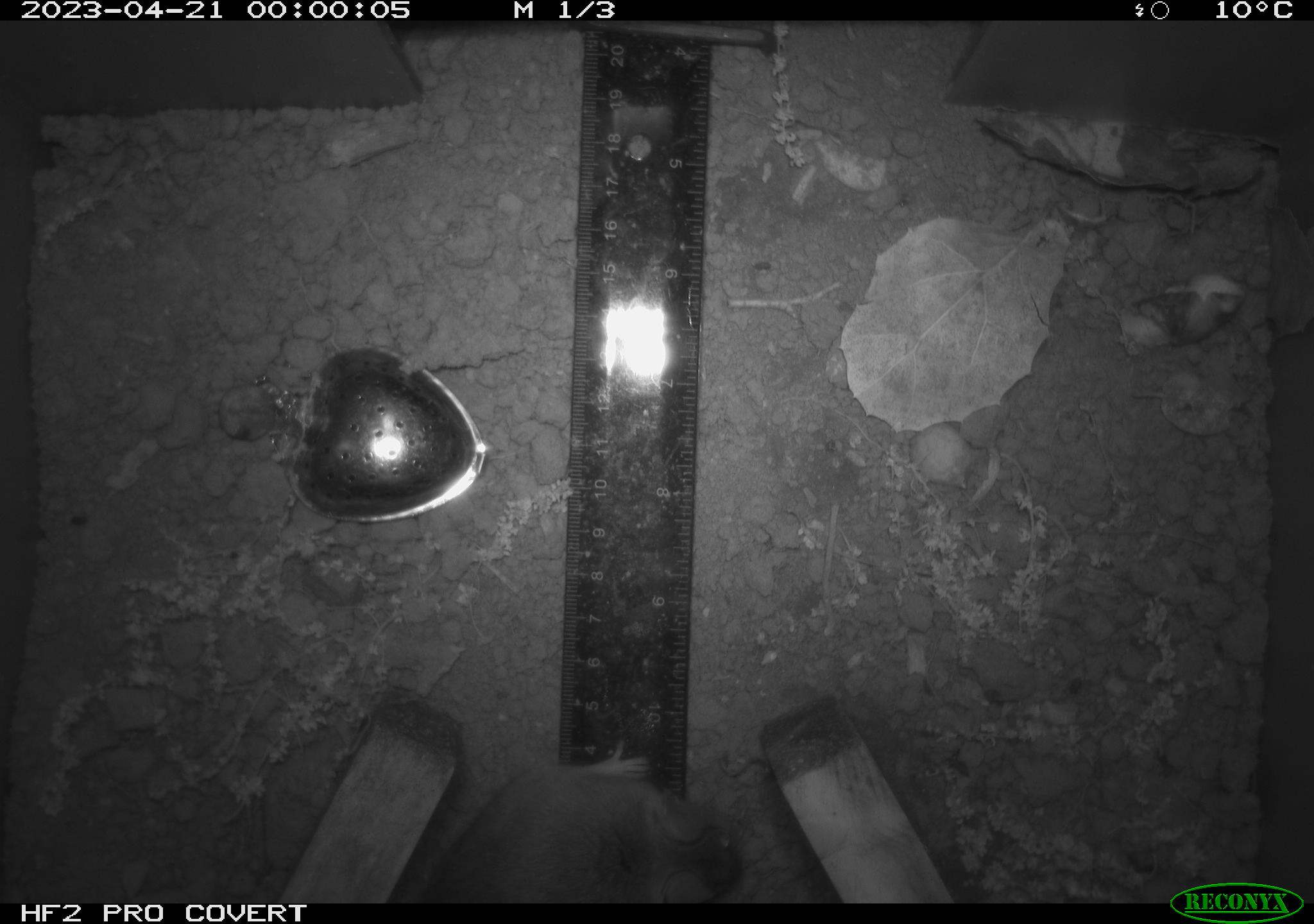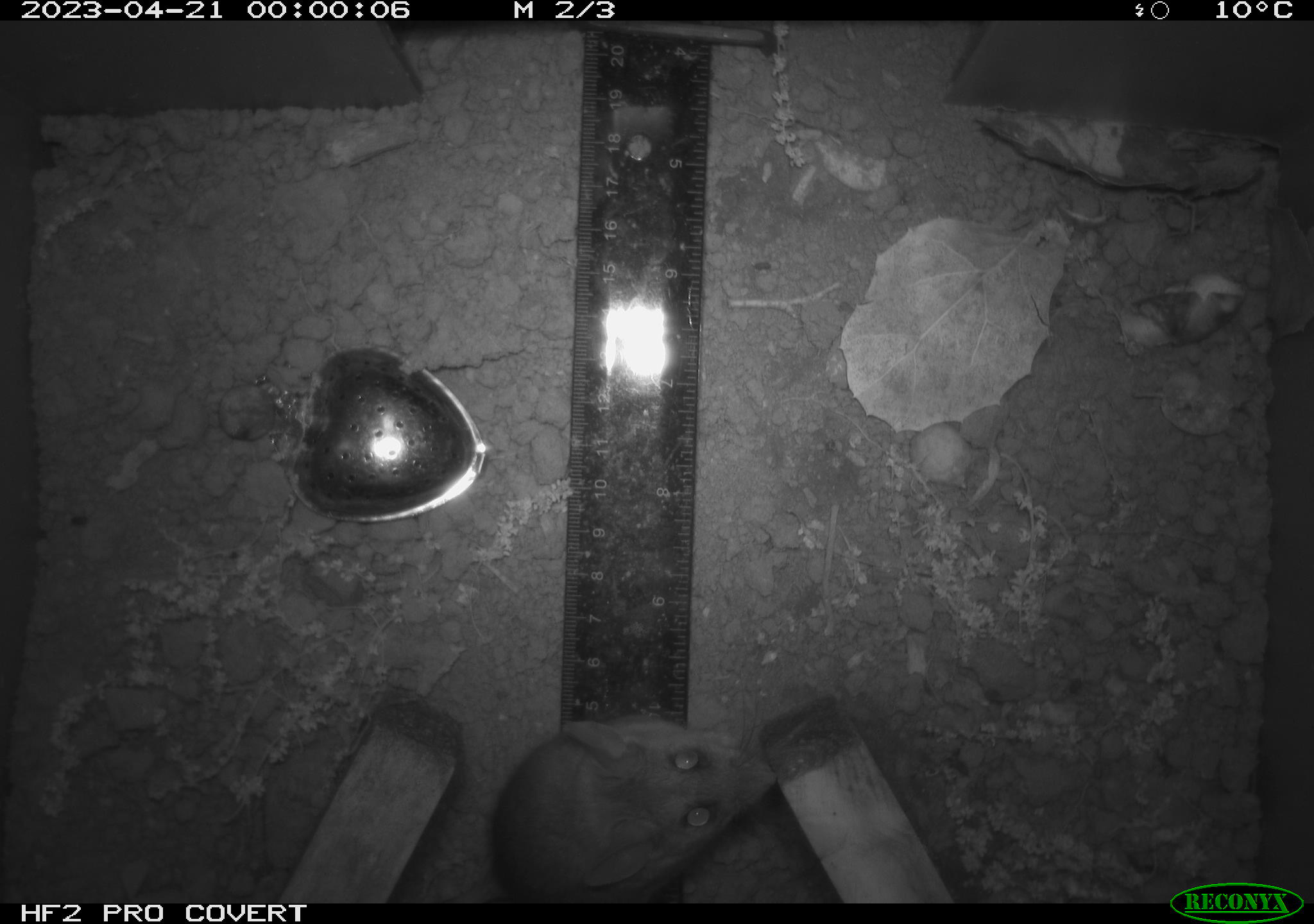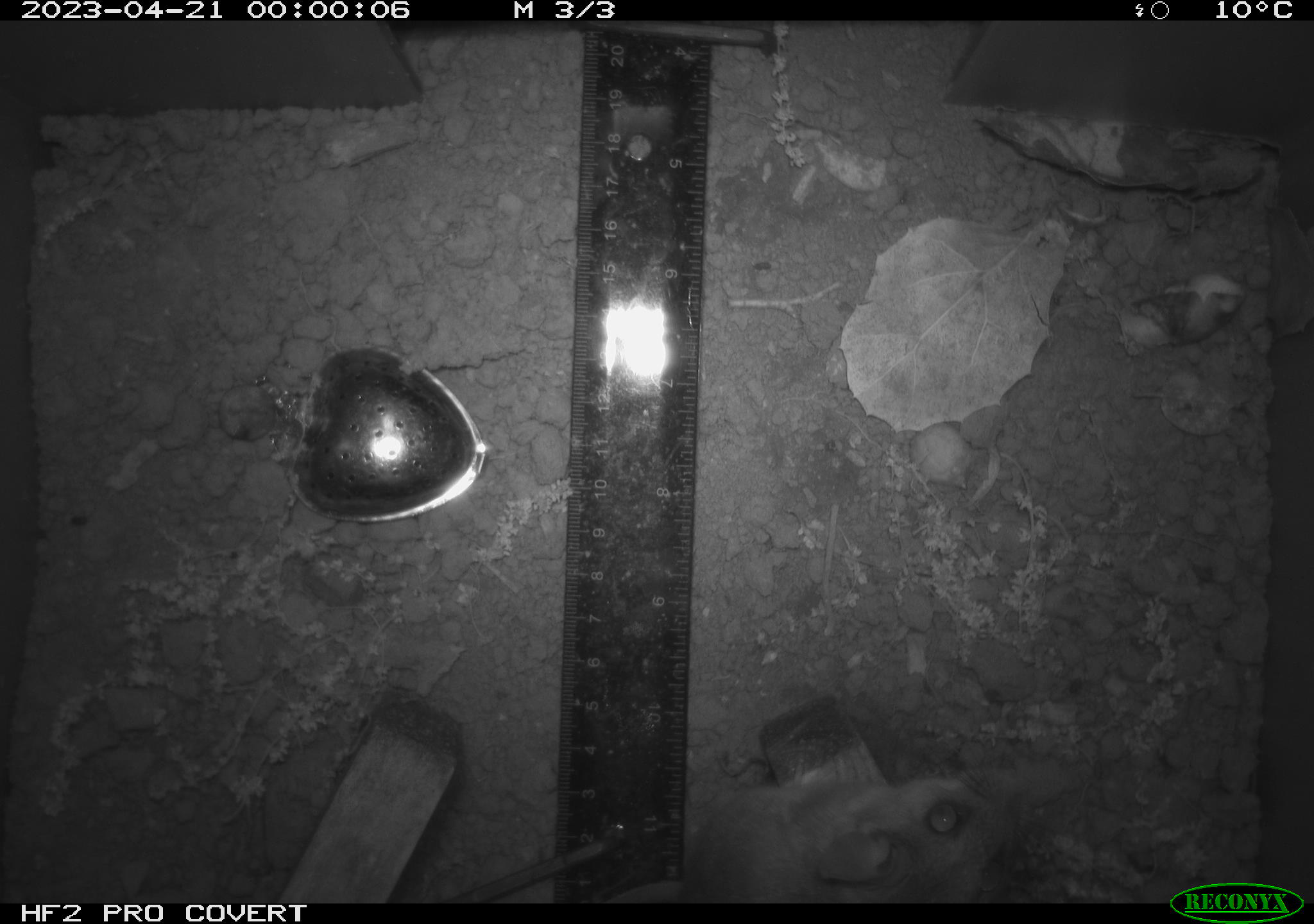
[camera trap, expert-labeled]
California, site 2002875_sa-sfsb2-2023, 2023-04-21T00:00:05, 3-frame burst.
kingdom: Animalia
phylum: Chordata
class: Mammalia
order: Rodentia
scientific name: Rodentia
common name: mouse species